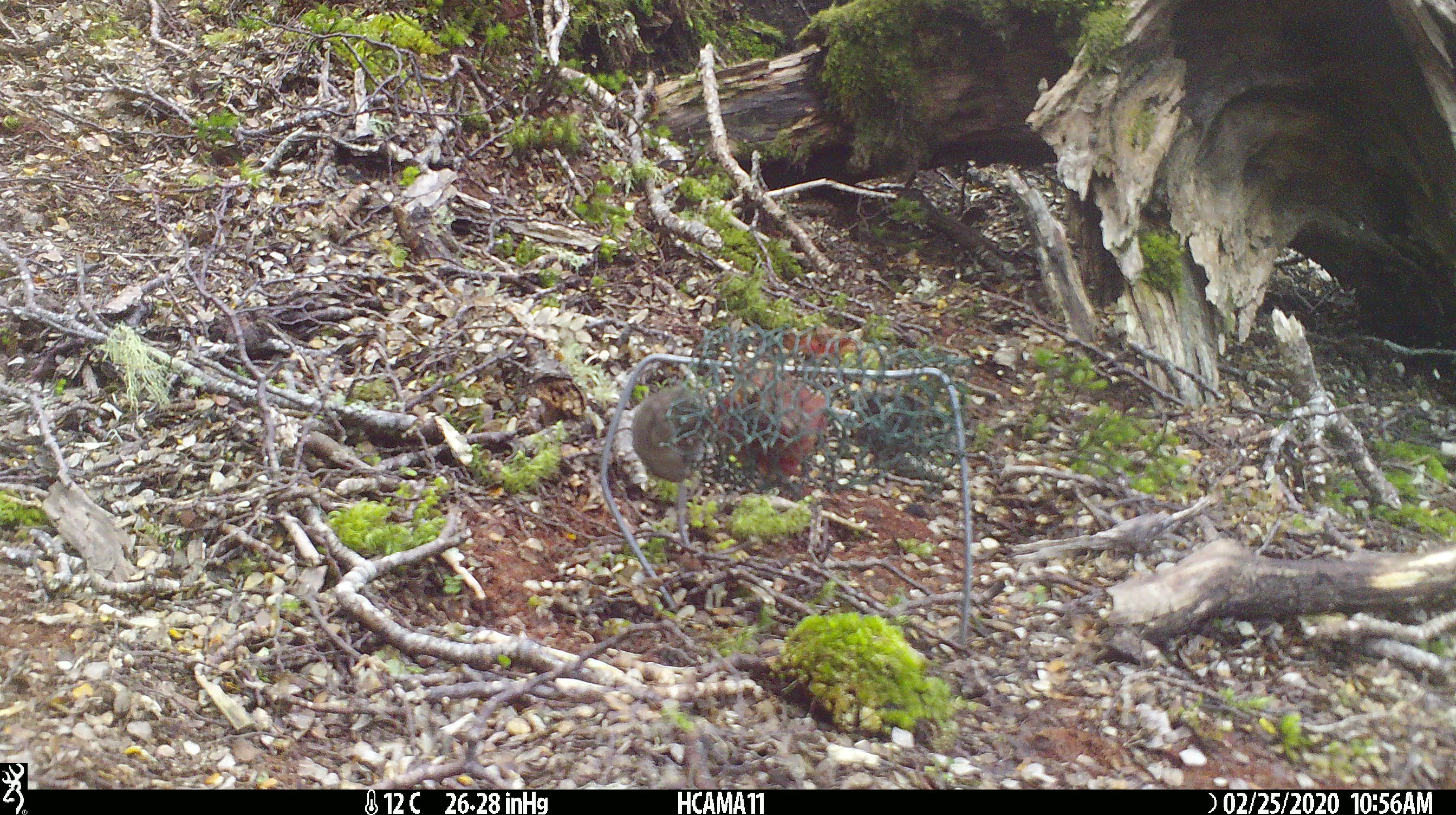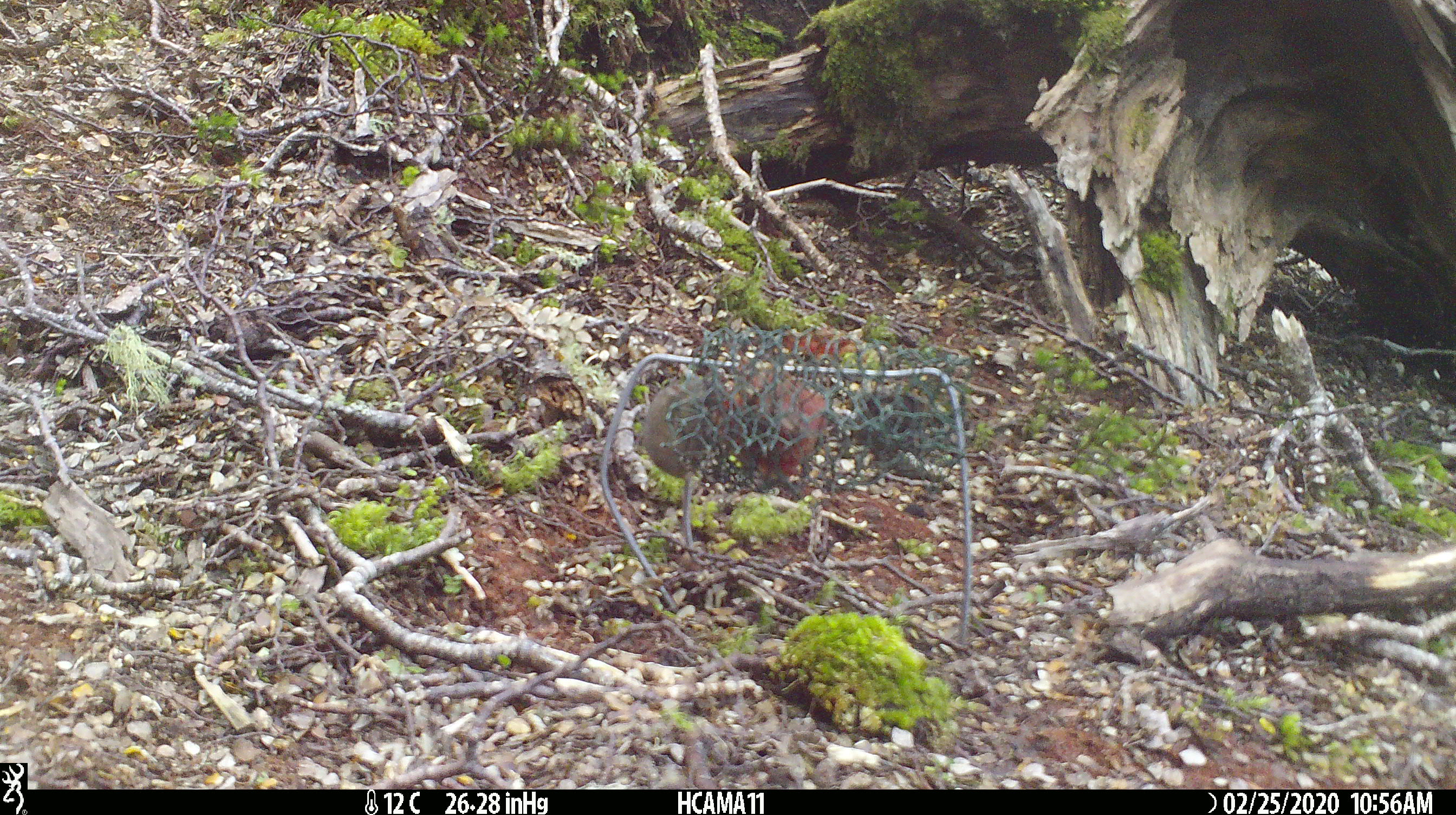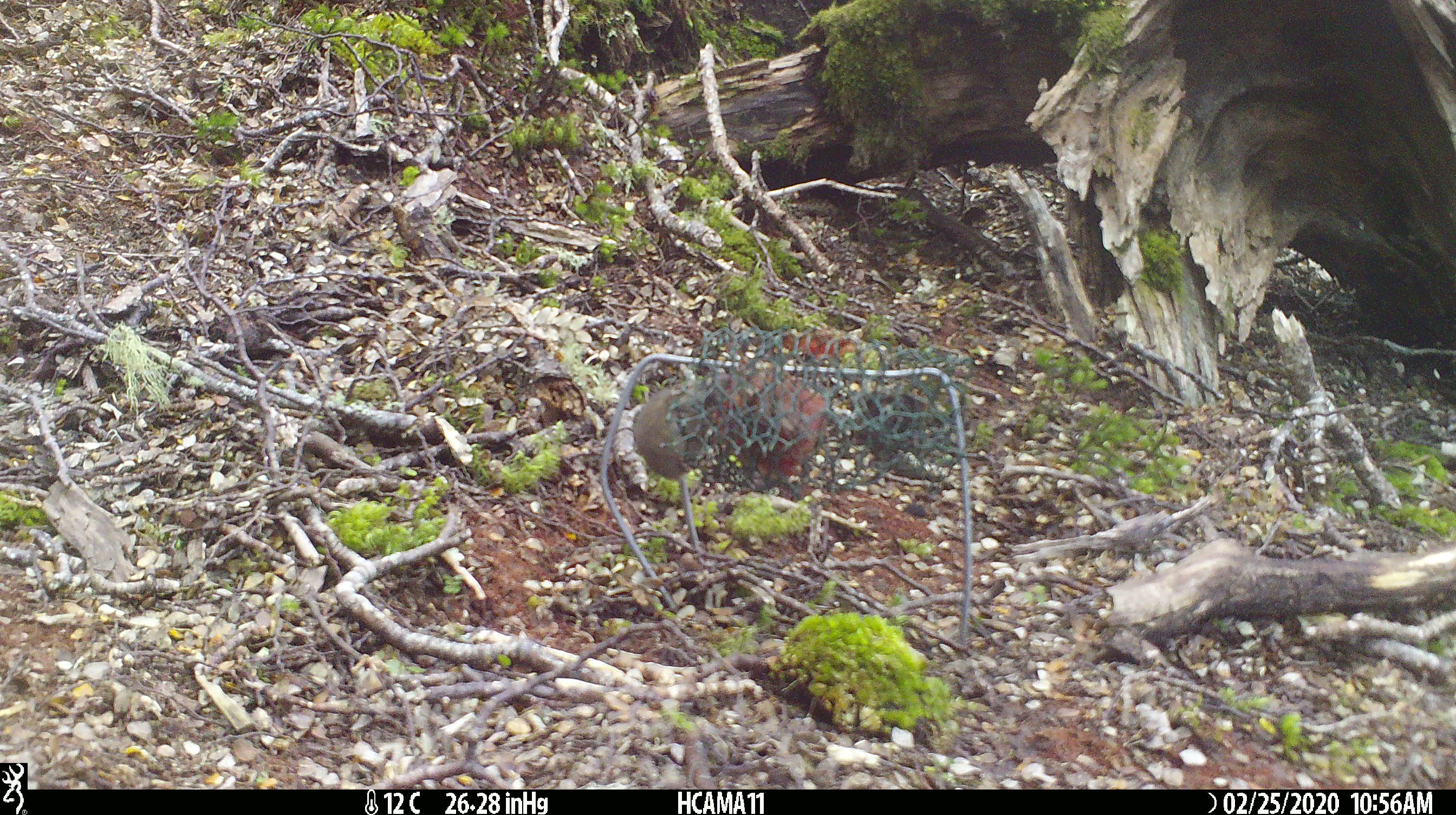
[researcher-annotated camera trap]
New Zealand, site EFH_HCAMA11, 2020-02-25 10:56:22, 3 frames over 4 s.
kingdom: Animalia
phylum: Chordata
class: Mammalia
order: Rodentia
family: Muridae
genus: Mus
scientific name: Mus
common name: mouse